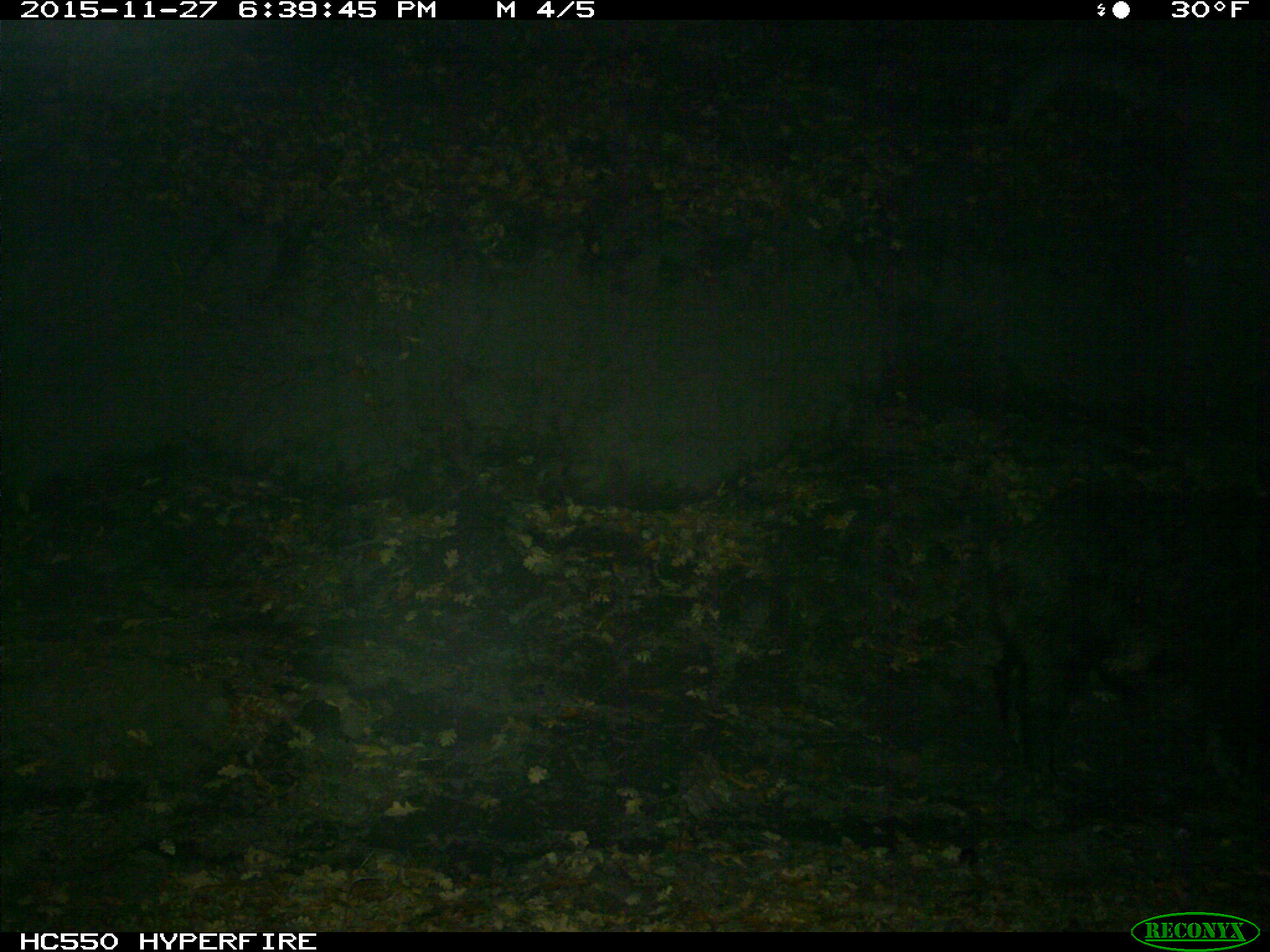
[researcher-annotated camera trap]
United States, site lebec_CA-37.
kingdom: Animalia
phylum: Chordata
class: Mammalia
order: Artiodactyla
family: Suidae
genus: Sus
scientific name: Sus scrofa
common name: wild boar